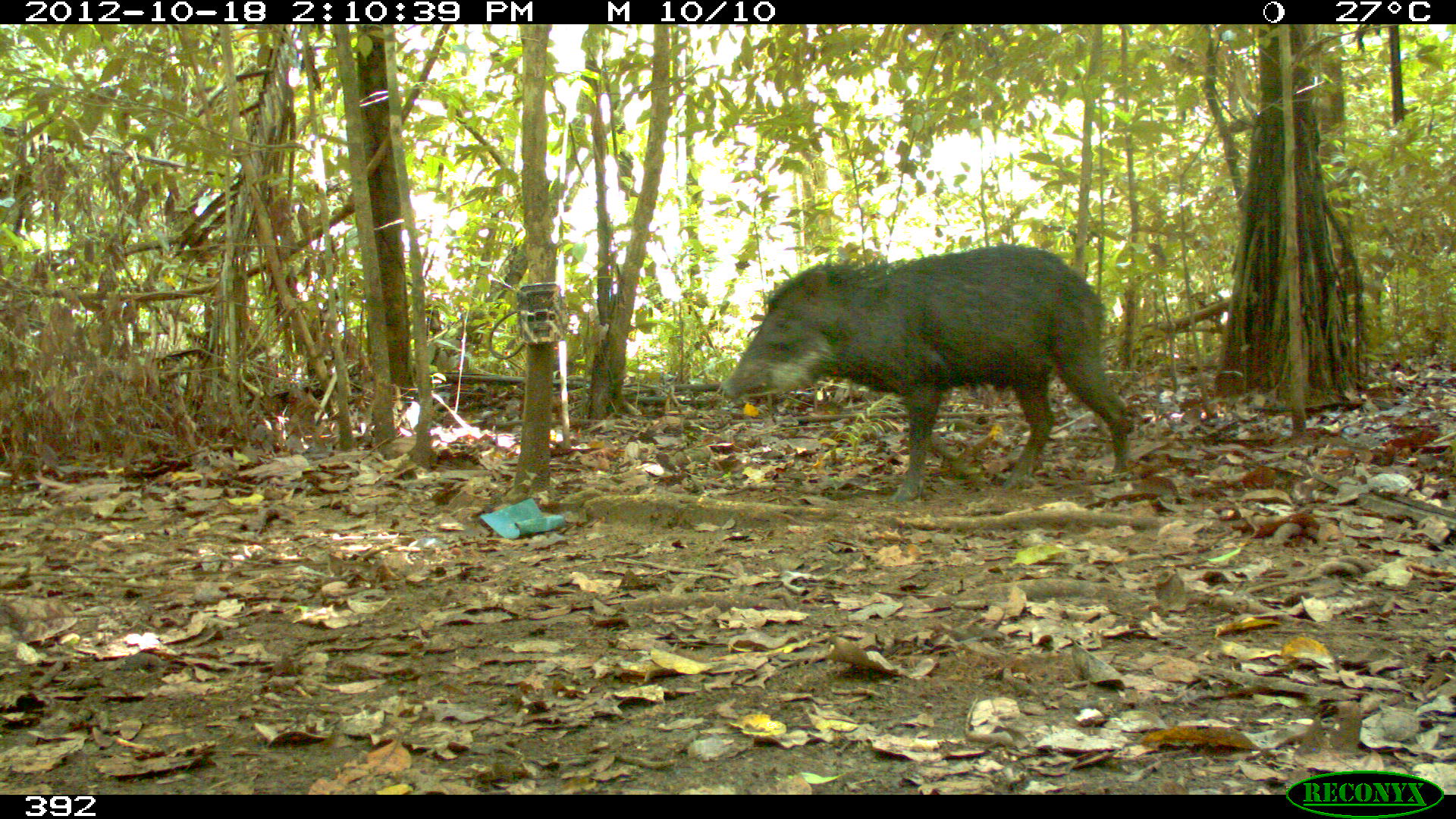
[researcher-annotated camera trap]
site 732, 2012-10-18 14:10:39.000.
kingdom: Animalia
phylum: Chordata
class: Mammalia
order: Artiodactyla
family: Tayassuidae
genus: Tayassu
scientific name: Tayassu pecari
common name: white-lipped peccary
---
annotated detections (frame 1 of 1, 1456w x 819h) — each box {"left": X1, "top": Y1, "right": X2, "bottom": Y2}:
tayassu pecari: {"left": 718, "top": 241, "right": 1145, "bottom": 503}